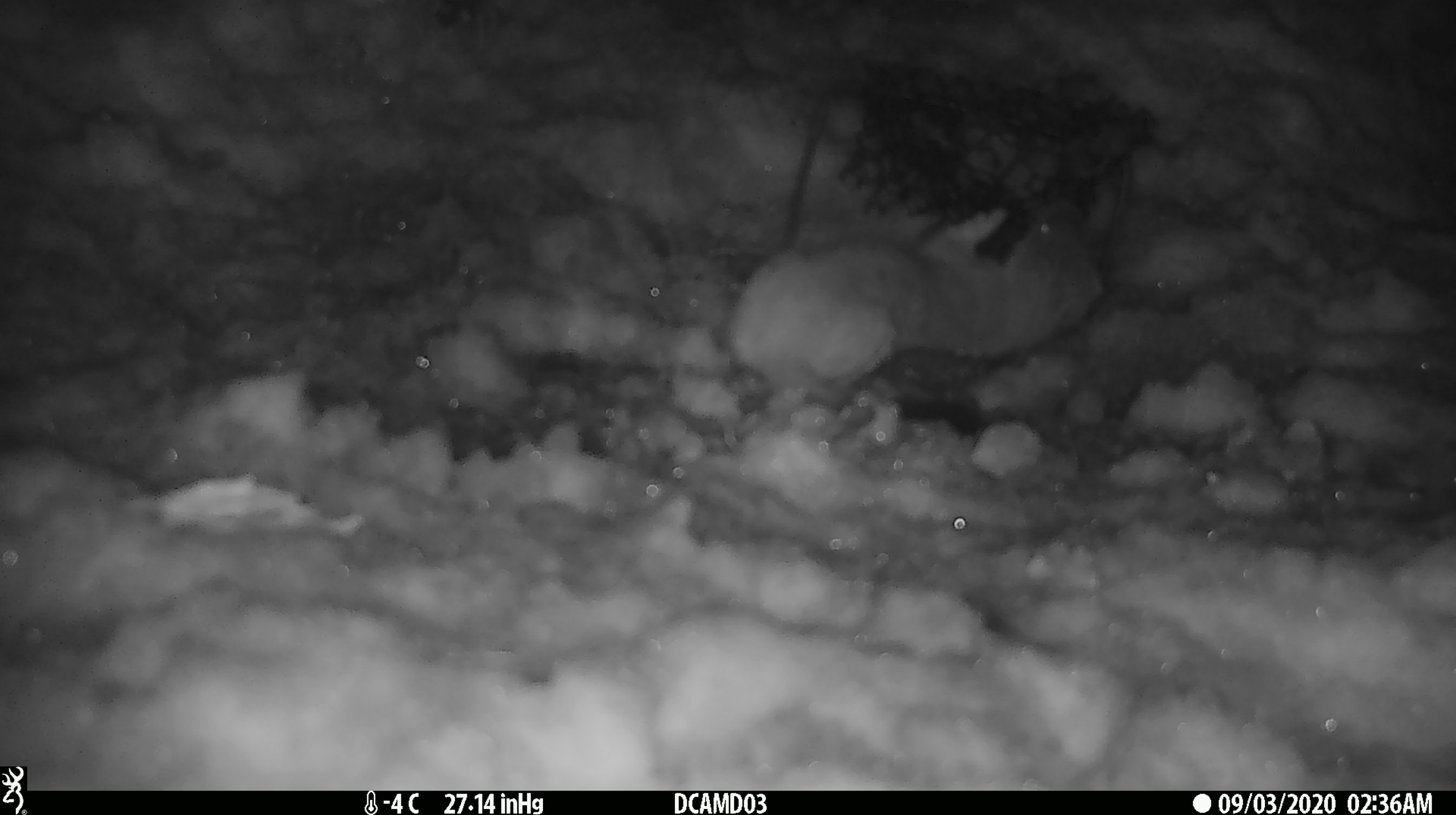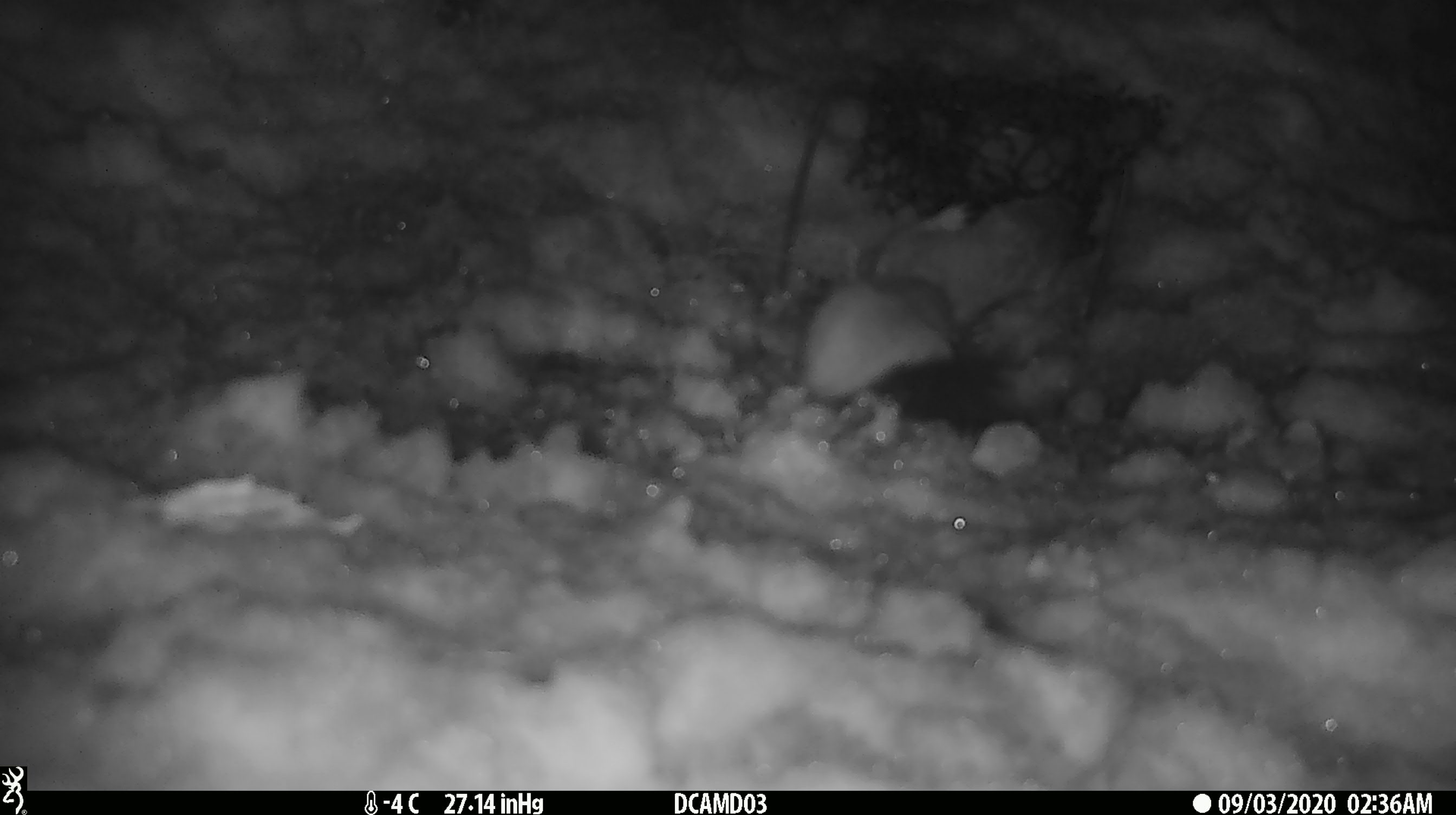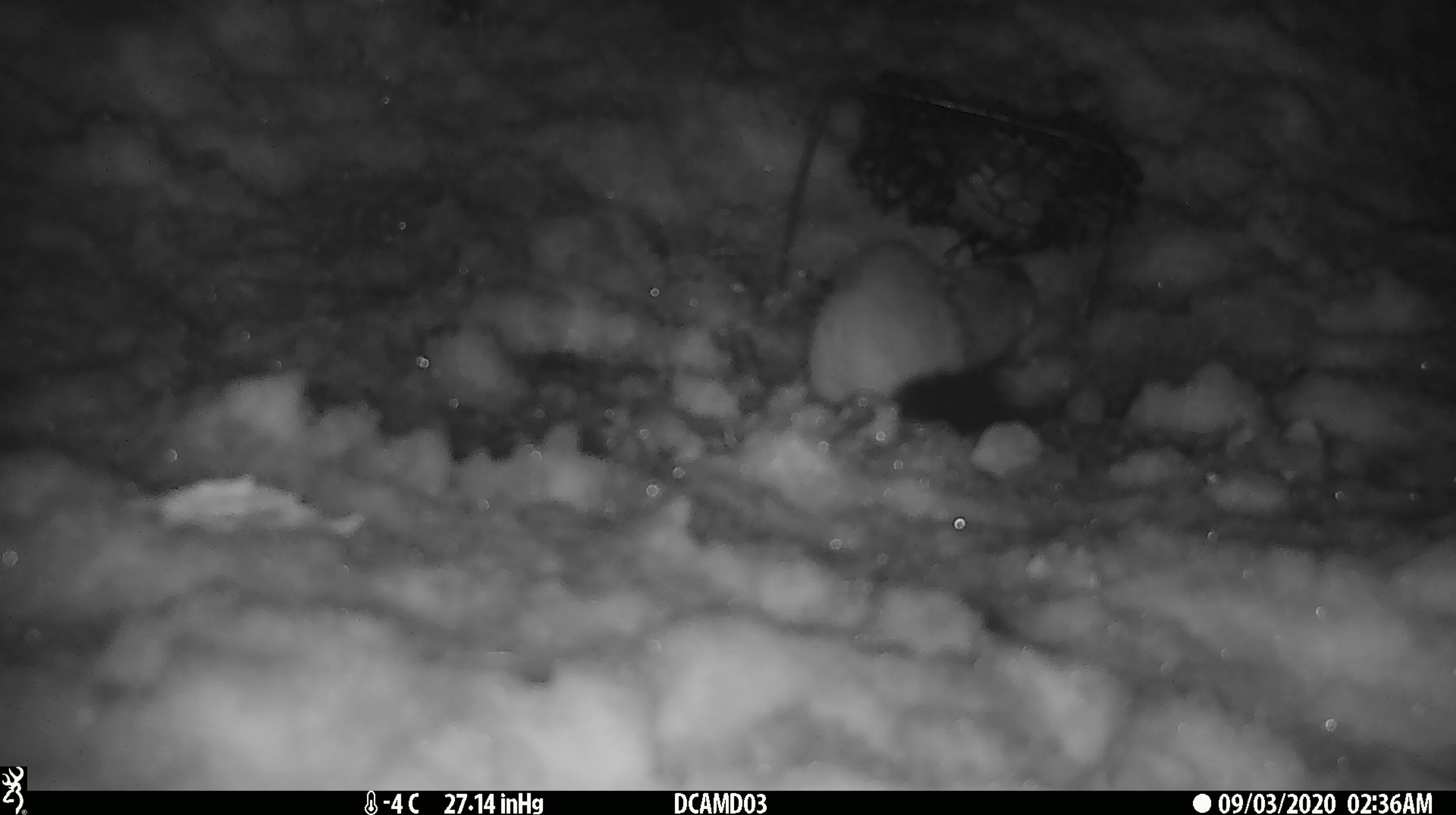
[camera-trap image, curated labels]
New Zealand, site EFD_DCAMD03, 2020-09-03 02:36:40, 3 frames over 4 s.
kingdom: Animalia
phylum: Chordata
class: Mammalia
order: Carnivora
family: Mustelidae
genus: Mustela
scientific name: Mustela erminea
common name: stoat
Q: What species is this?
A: Stoat (Mustela erminea).